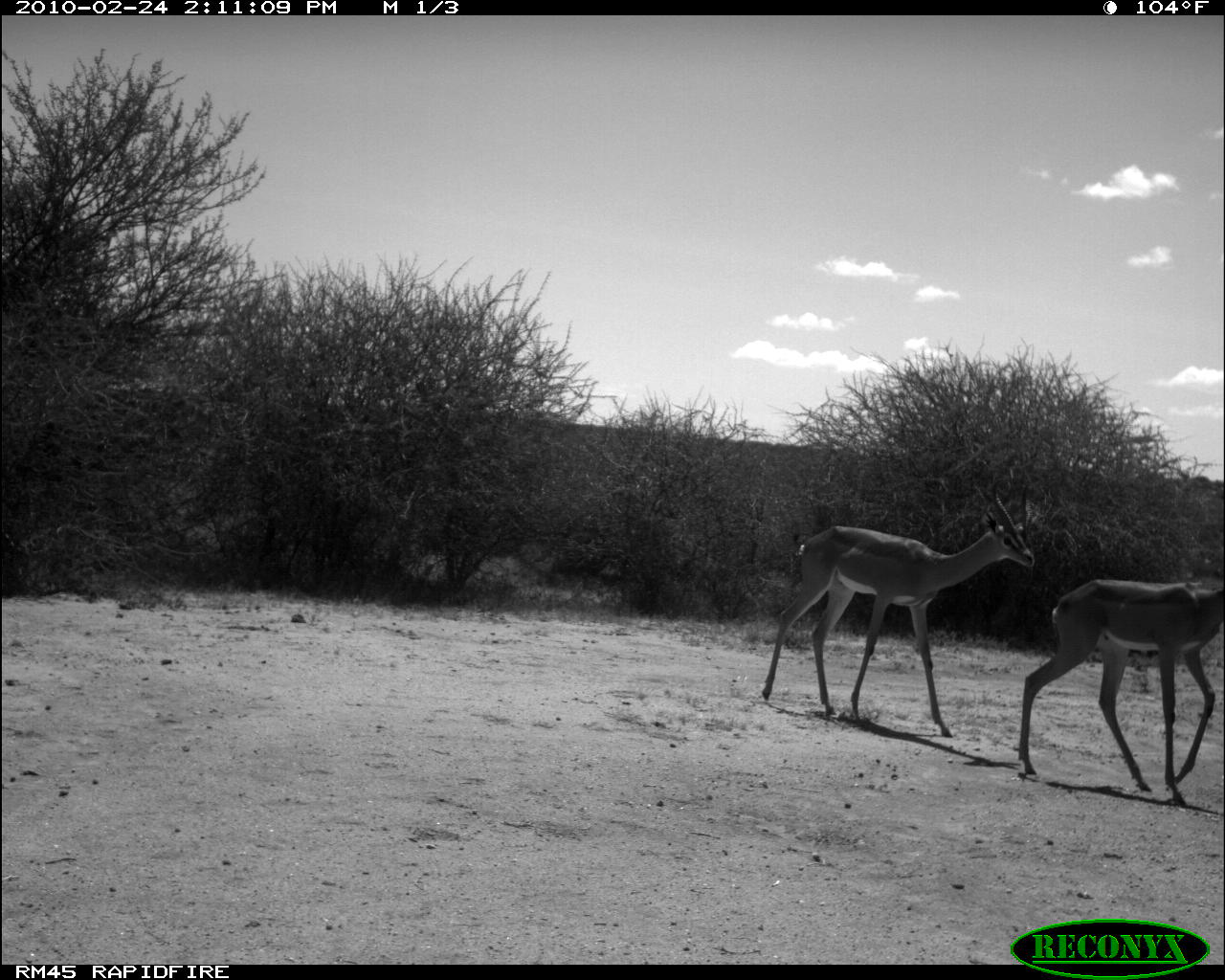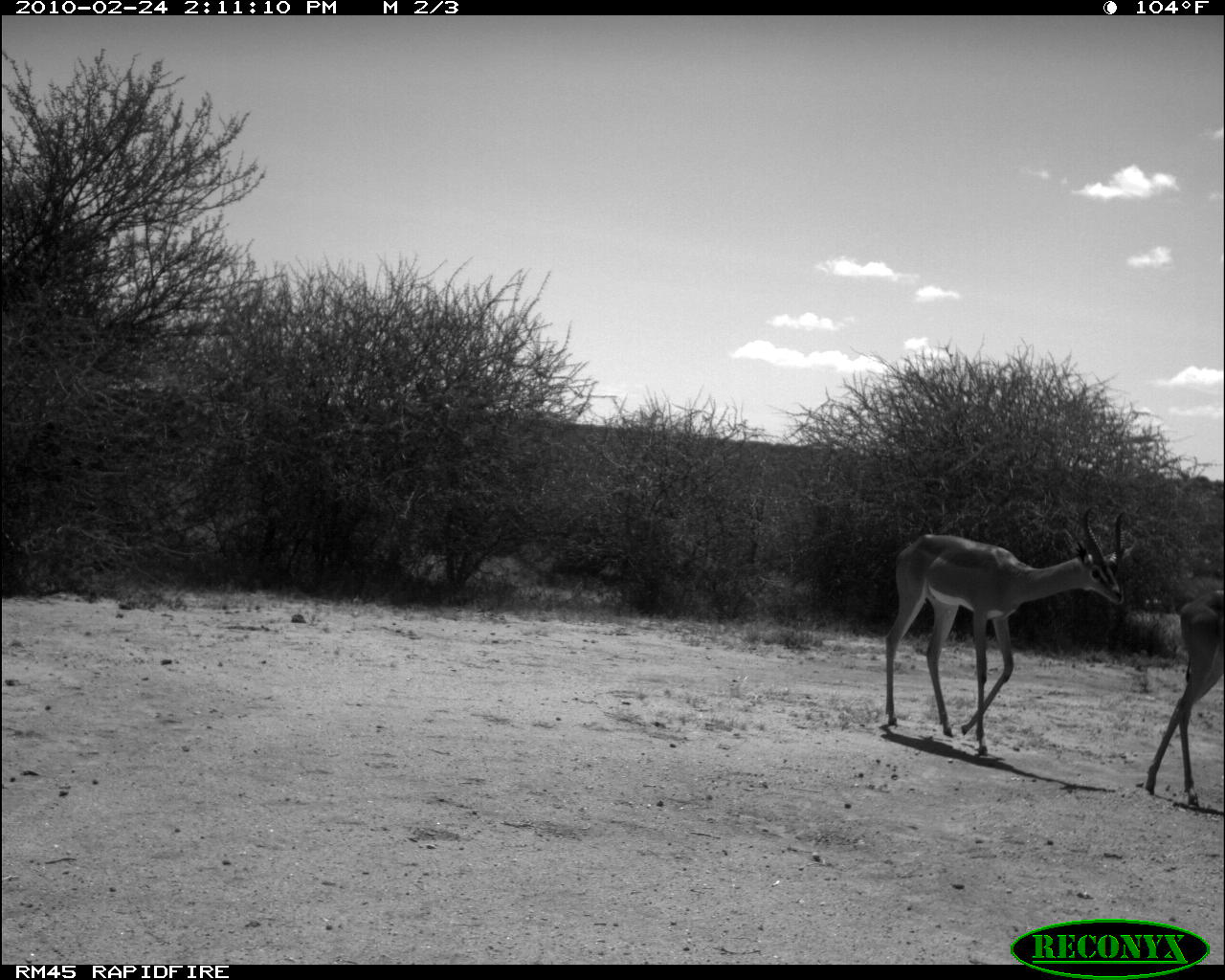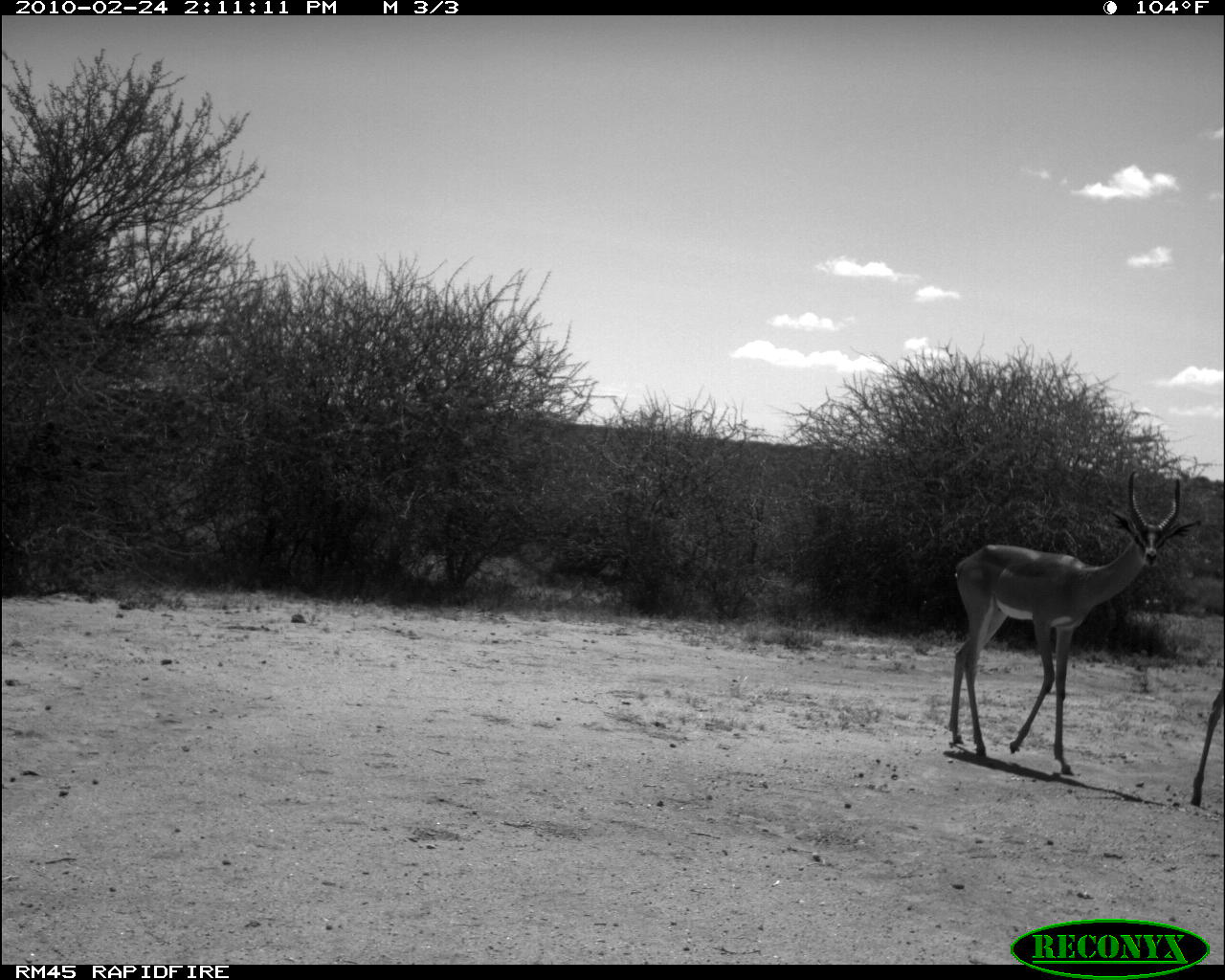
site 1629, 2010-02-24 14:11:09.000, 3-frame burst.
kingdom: Animalia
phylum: Chordata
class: Mammalia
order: Artiodactyla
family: Bovidae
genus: Litocranius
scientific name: Litocranius walleri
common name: gerenuk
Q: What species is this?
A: Litocranius walleri (gerenuk).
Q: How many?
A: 2.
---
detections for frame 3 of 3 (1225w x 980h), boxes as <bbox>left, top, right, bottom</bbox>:
litocranius walleri: <bbox>942, 466, 1202, 778</bbox>; <bbox>1186, 678, 1225, 807</bbox>